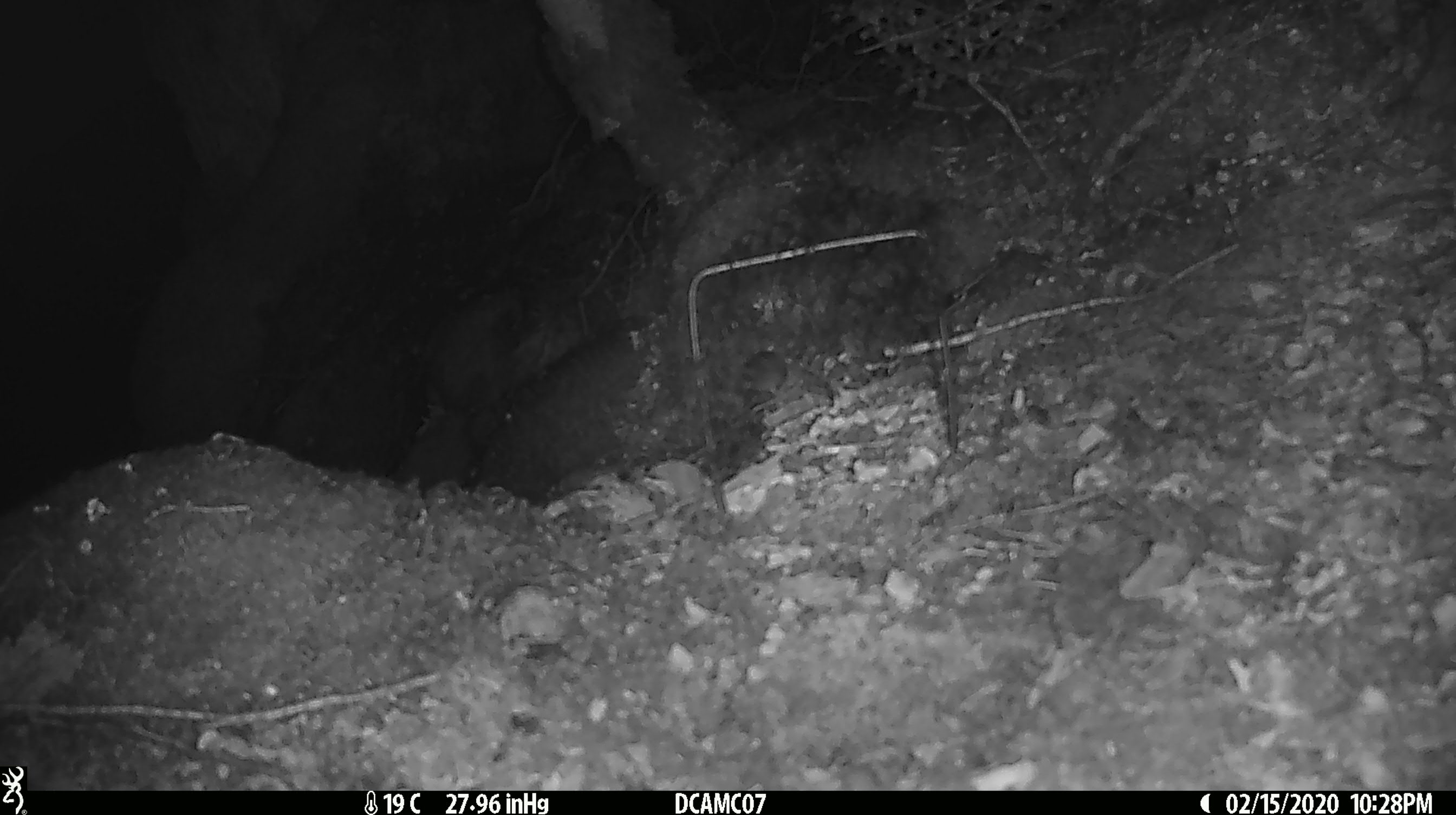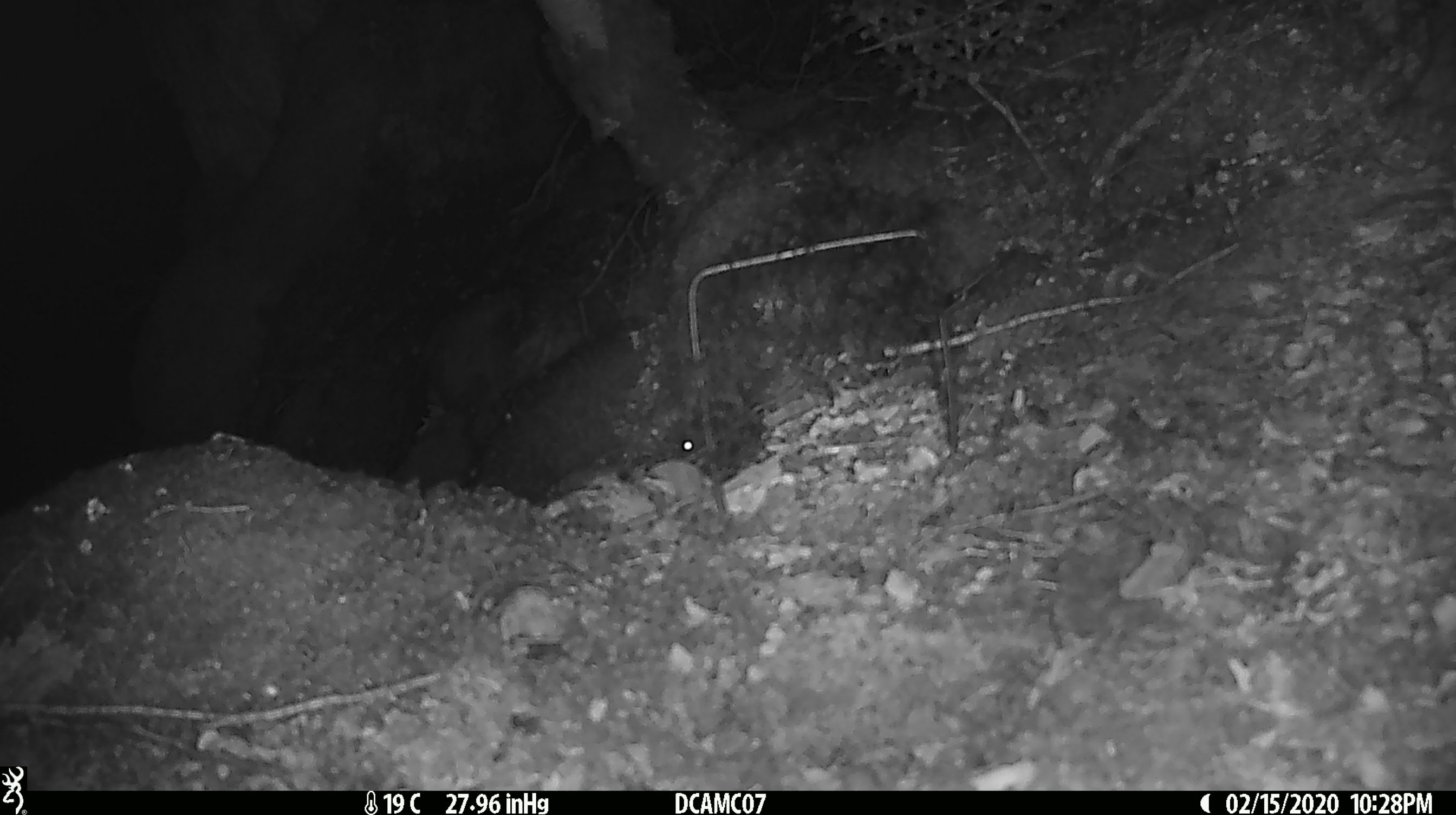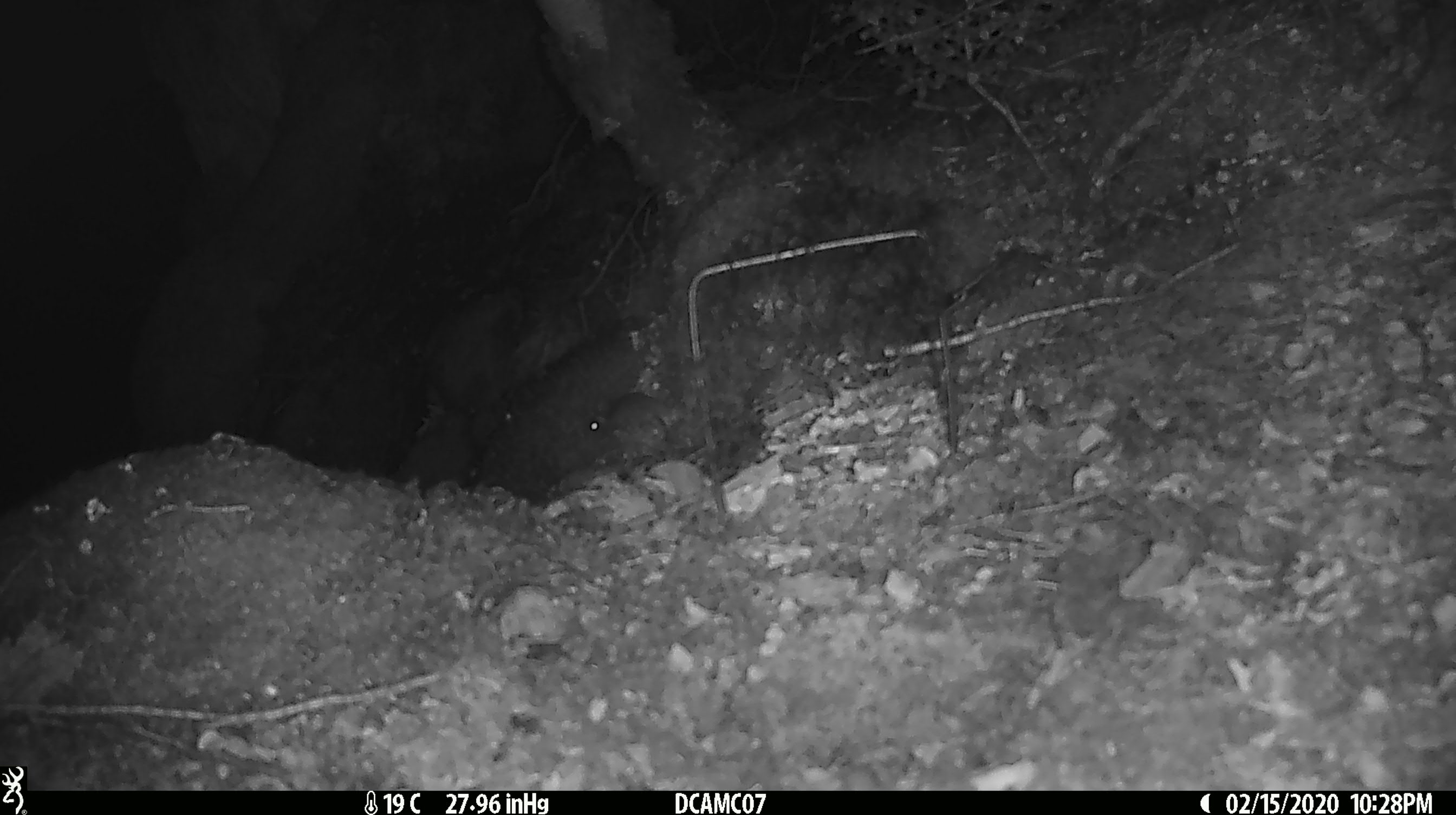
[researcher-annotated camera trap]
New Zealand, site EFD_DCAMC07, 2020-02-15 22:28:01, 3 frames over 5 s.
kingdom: Animalia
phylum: Chordata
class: Mammalia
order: Rodentia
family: Muridae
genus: Mus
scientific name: Mus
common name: mouse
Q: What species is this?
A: Mouse (Mus).